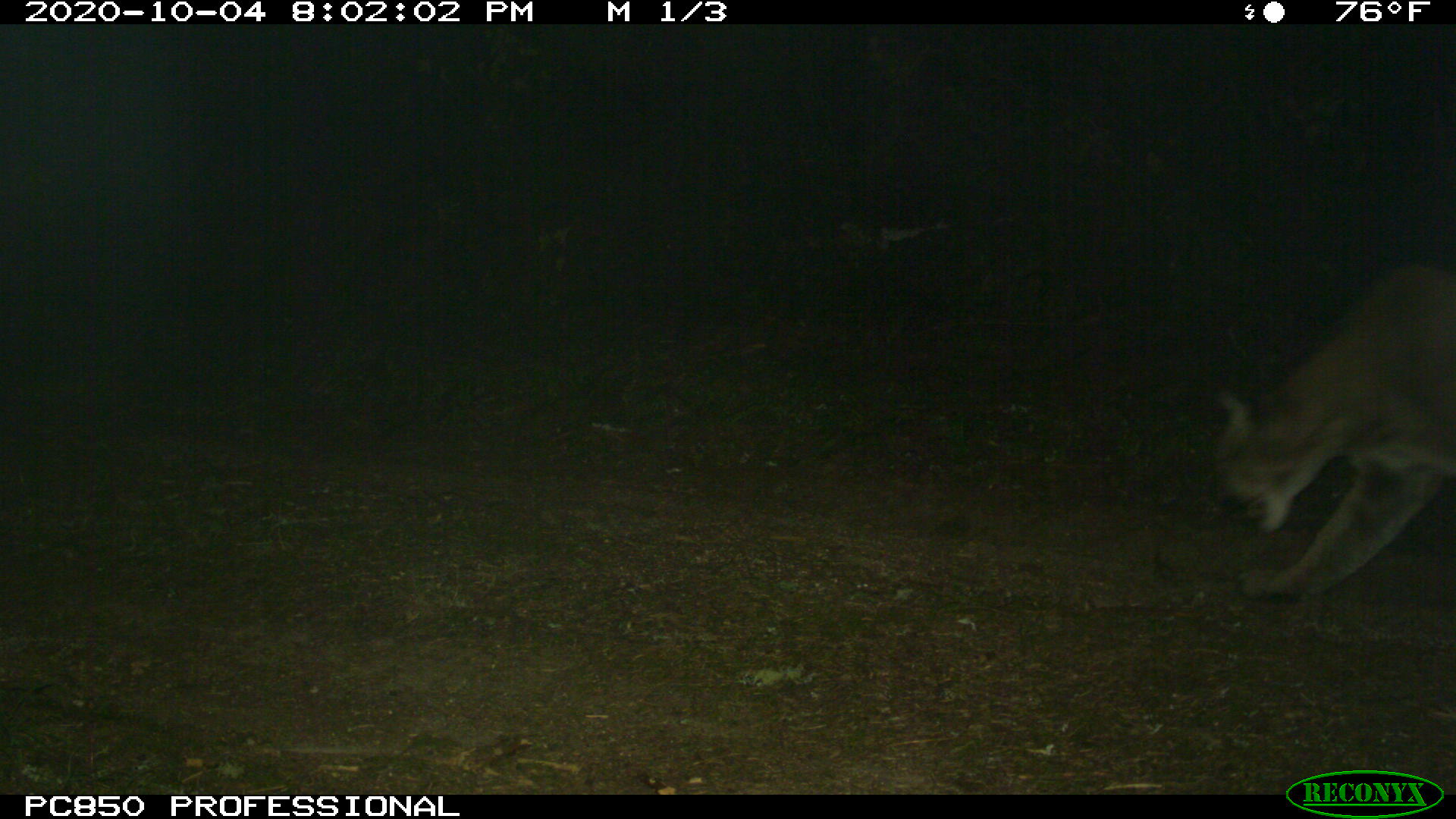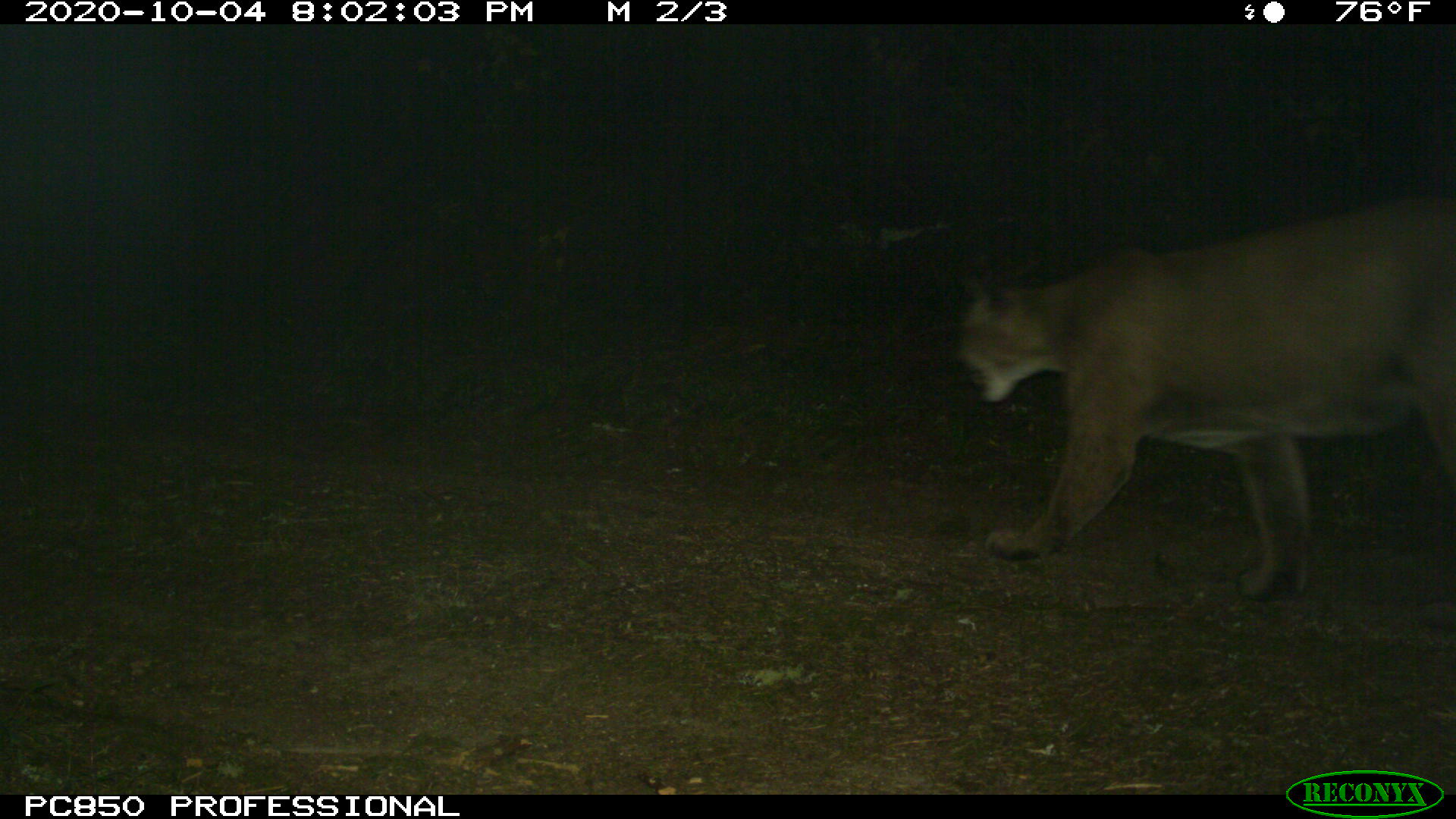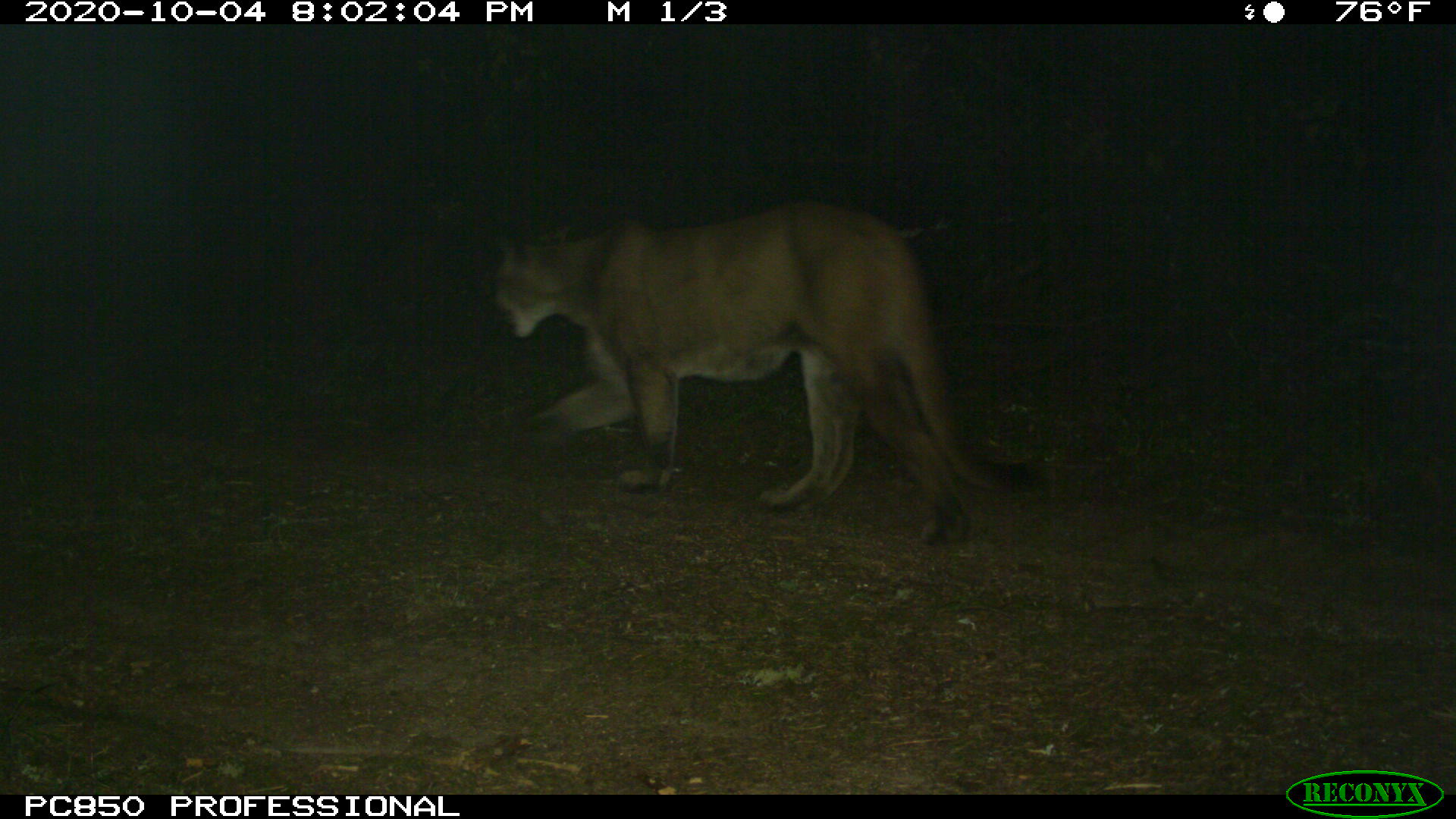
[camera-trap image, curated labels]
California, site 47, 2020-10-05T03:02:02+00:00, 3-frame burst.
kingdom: Animalia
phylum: Chordata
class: Mammalia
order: Carnivora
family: Felidae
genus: Puma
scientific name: Puma concolor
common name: puma